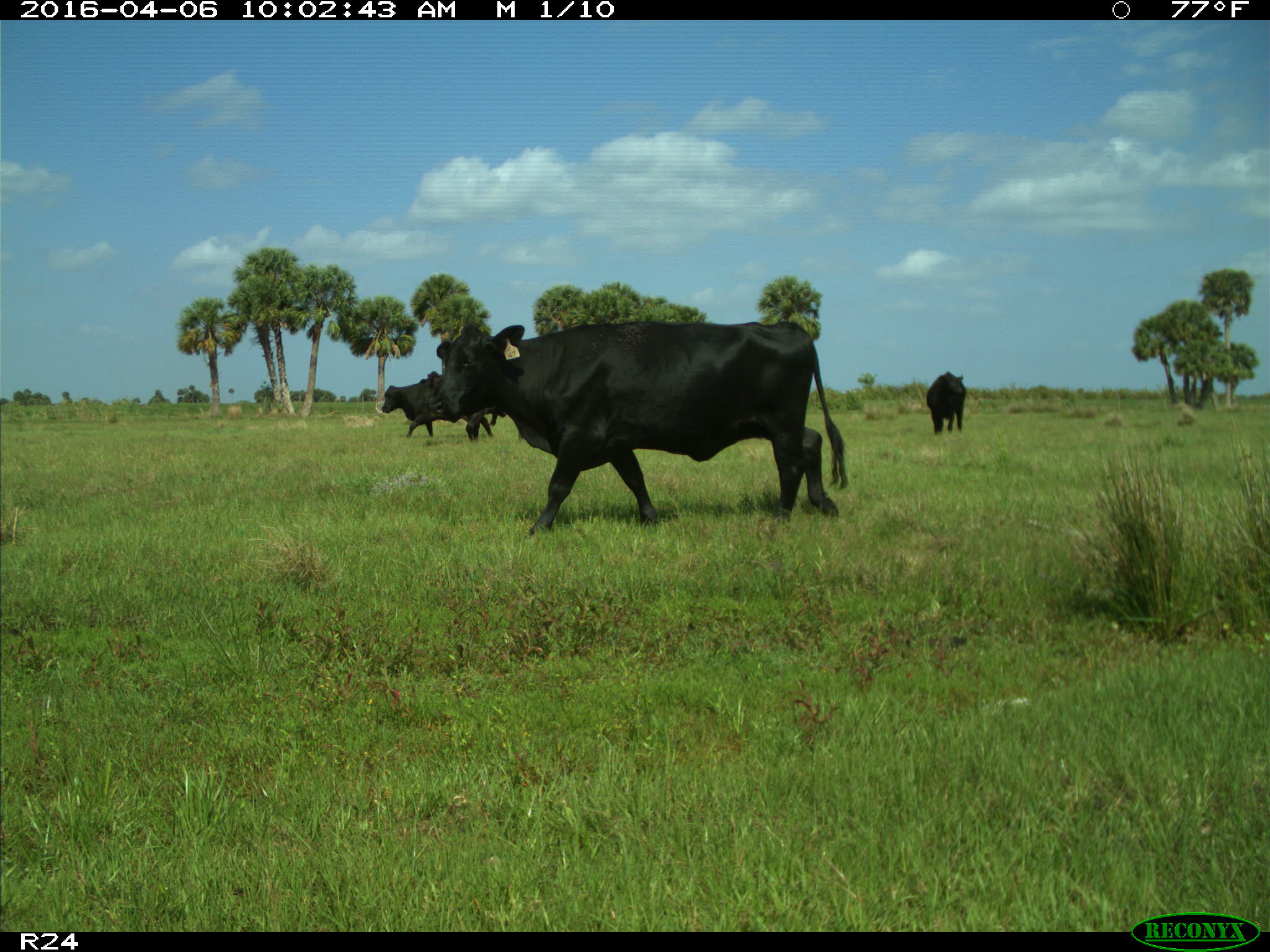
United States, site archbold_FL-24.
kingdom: Animalia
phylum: Chordata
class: Mammalia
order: Artiodactyla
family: Bovidae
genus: Bos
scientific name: Bos taurus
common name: domestic cow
Bos taurus (domestic cow).